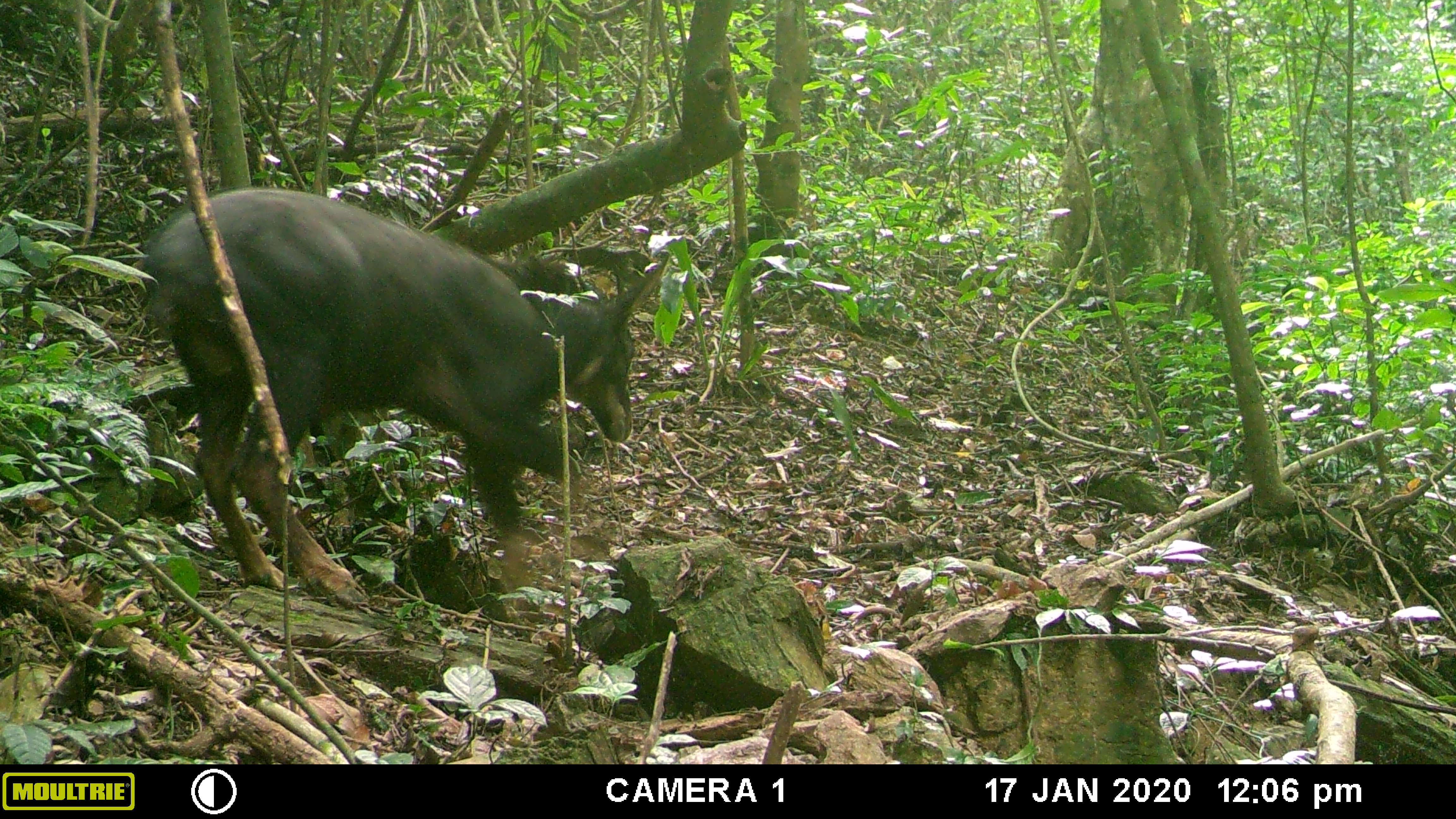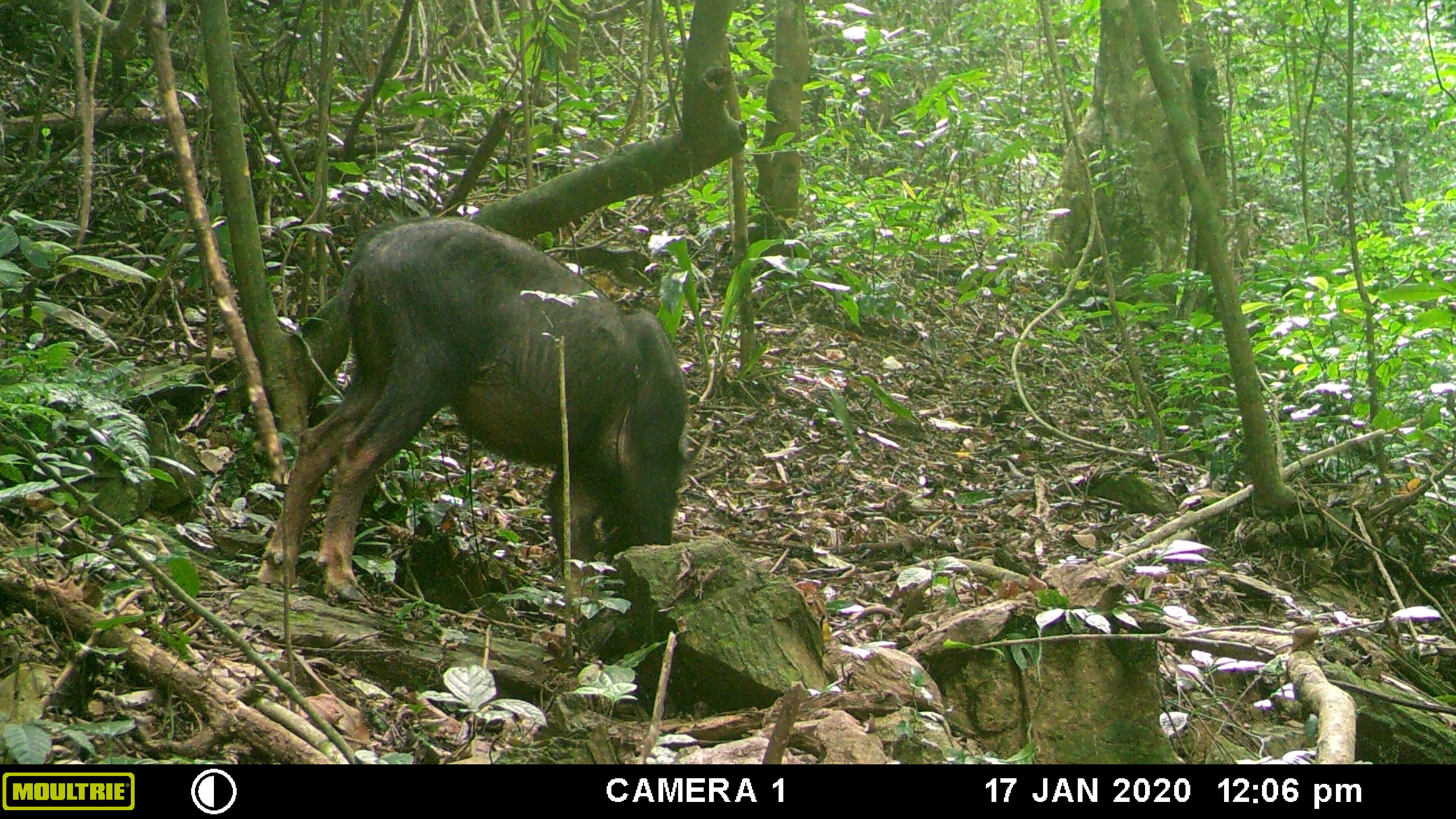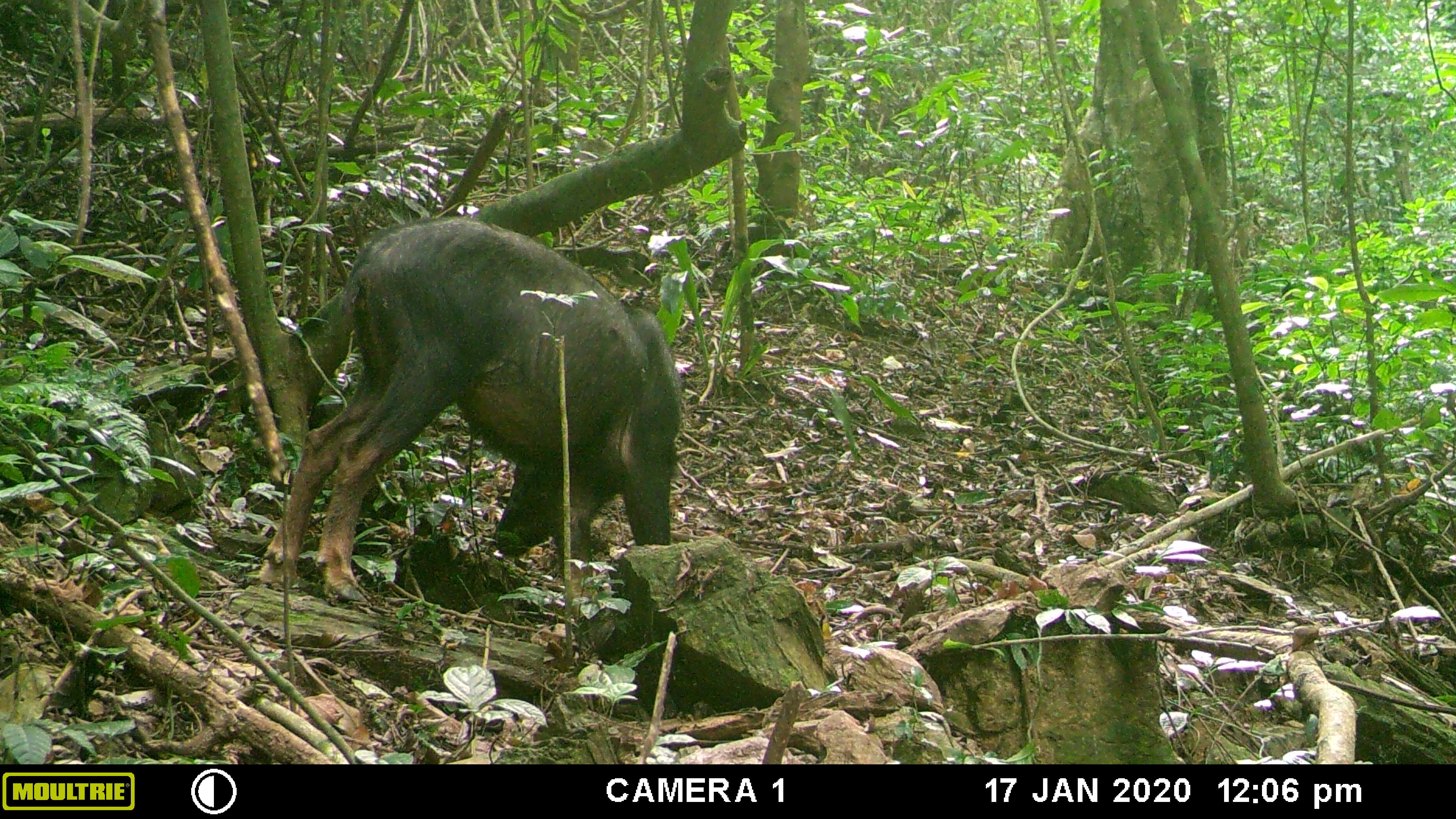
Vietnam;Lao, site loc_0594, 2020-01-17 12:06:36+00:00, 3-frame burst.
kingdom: Animalia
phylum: Chordata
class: Mammalia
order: Artiodactyla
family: Bovidae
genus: Capricornis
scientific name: Capricornis sumatraensis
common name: chinese serow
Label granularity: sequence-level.